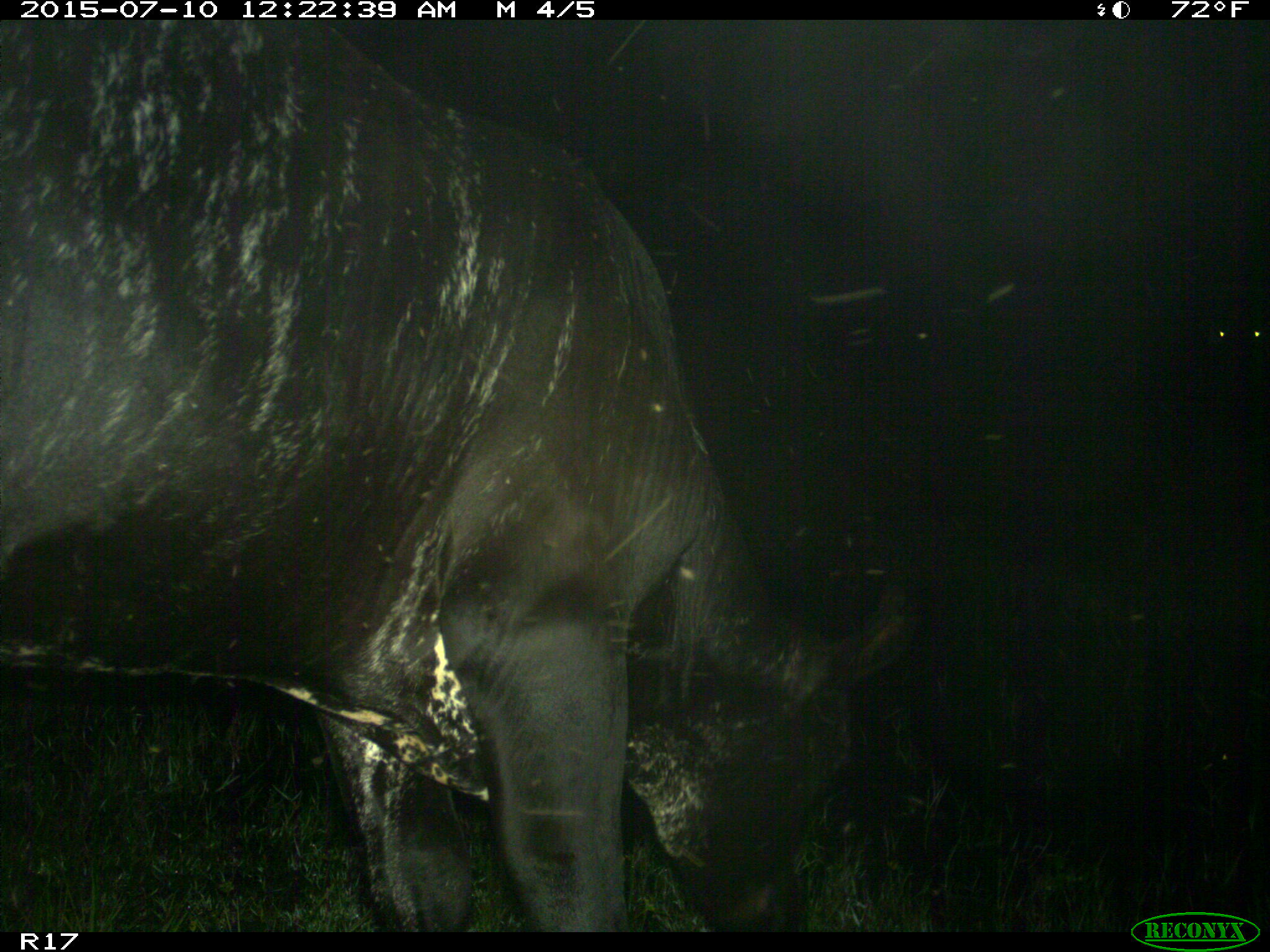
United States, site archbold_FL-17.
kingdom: Animalia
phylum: Chordata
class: Mammalia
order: Artiodactyla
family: Bovidae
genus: Bos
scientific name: Bos taurus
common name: domestic cow